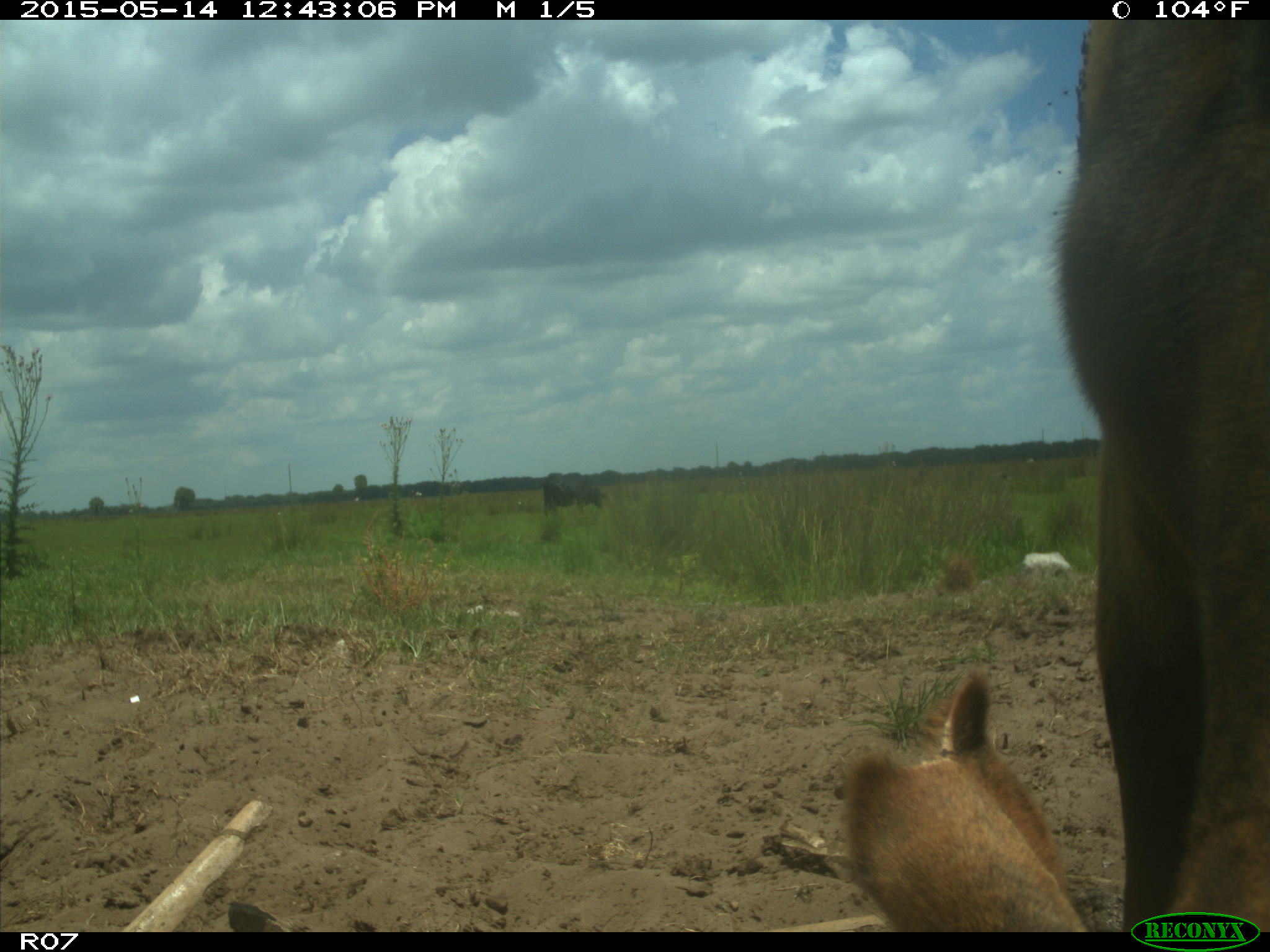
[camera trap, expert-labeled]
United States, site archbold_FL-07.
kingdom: Animalia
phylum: Chordata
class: Mammalia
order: Artiodactyla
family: Bovidae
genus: Bos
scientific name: Bos taurus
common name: domestic cow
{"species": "Bos taurus (domestic cow)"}